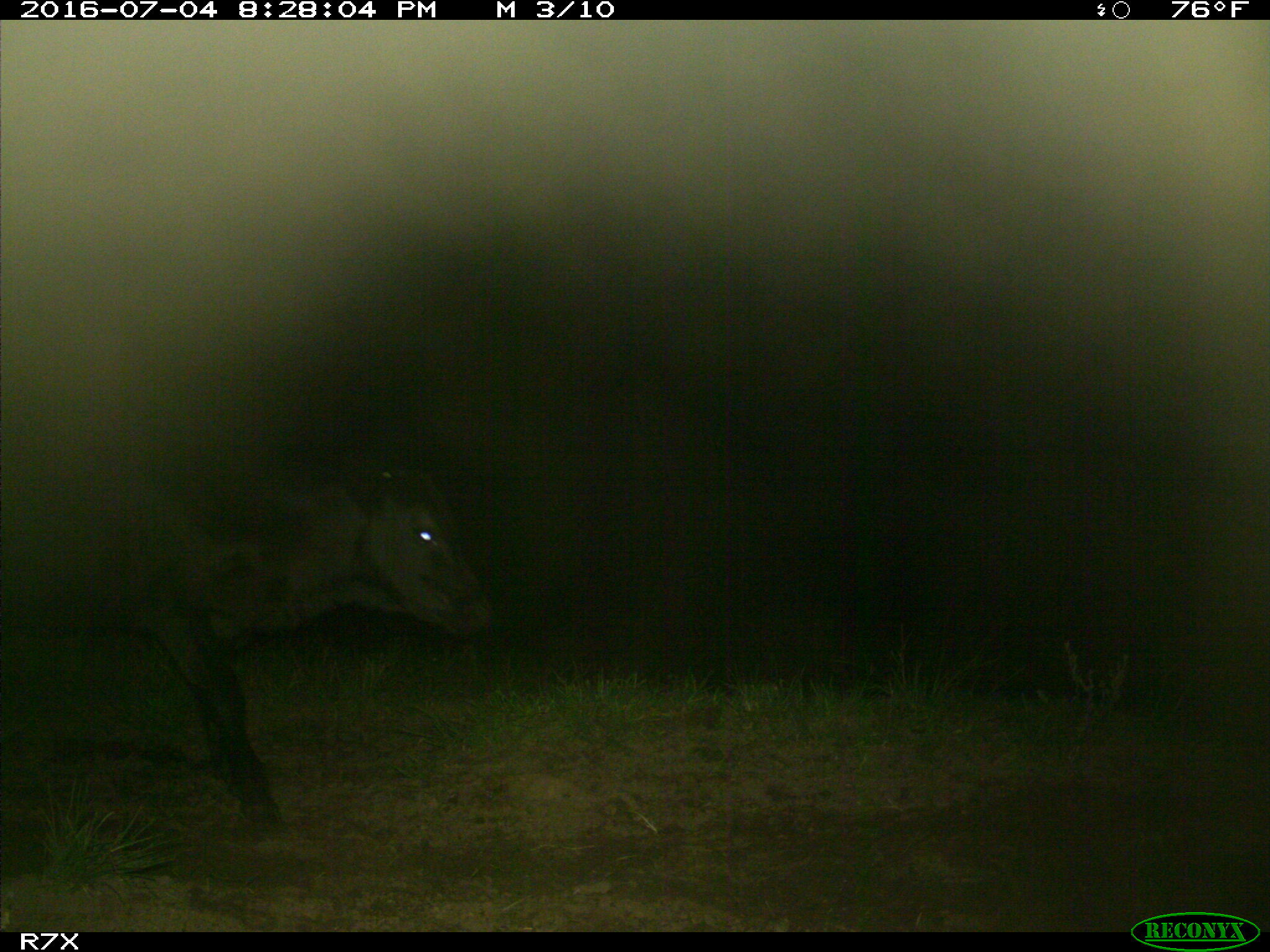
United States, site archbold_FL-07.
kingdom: Animalia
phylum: Chordata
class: Mammalia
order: Artiodactyla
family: Bovidae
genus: Bos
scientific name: Bos taurus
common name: domestic cow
Bos taurus (domestic cow).